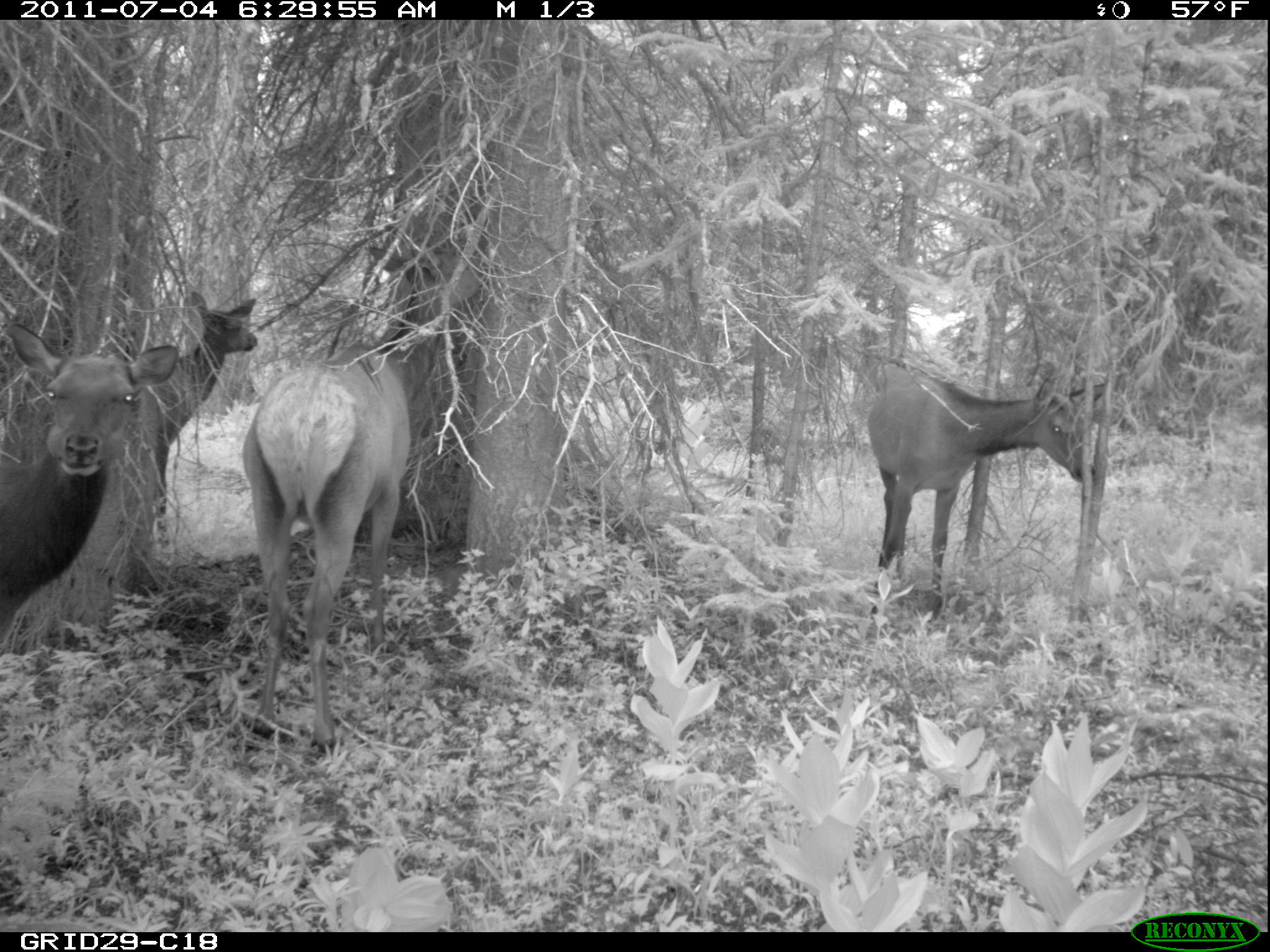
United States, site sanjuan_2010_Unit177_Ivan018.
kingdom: Animalia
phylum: Chordata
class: Mammalia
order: Artiodactyla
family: Cervidae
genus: Cervus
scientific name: Cervus elaphus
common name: red deer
Cervus elaphus (red deer).